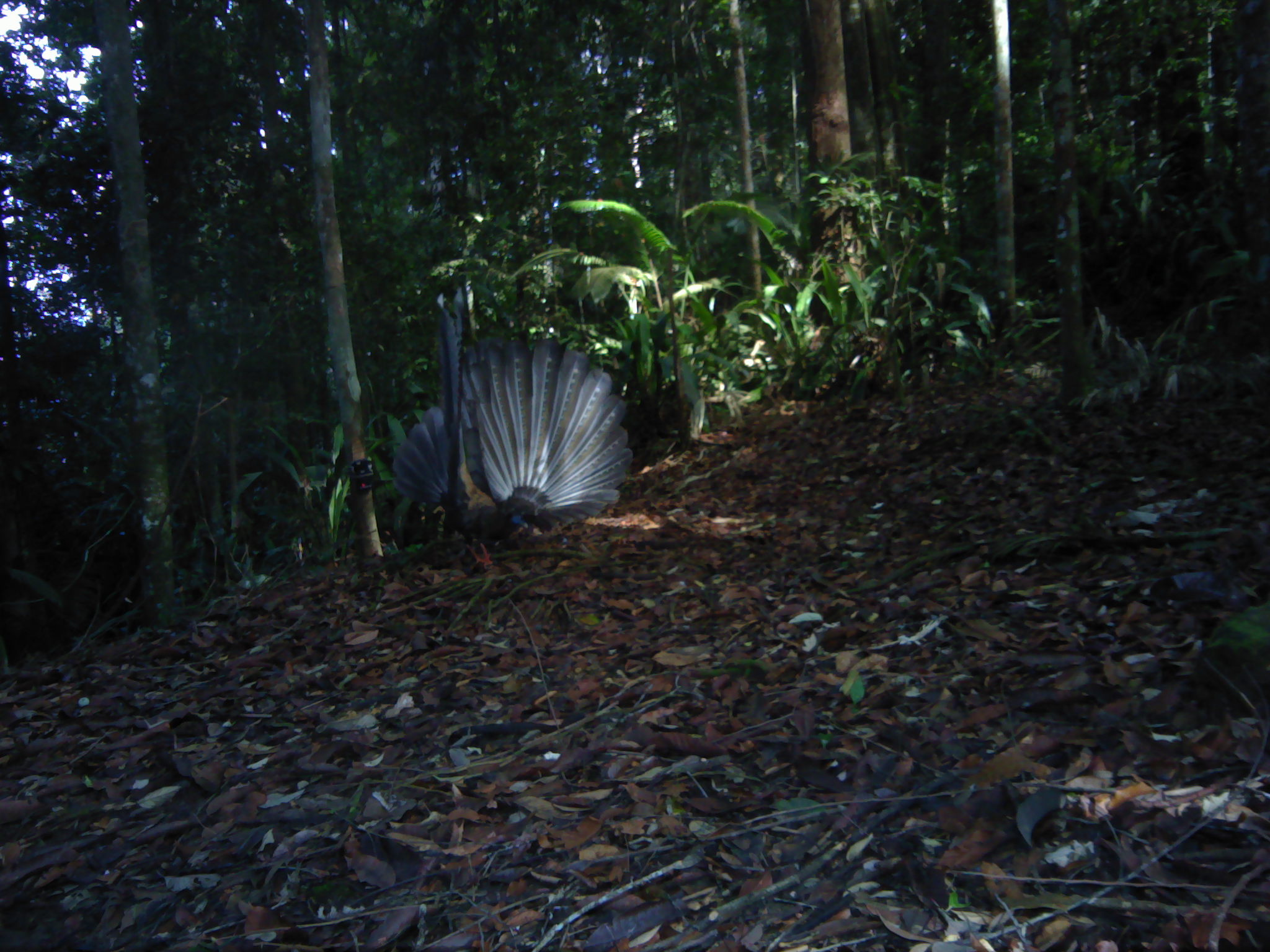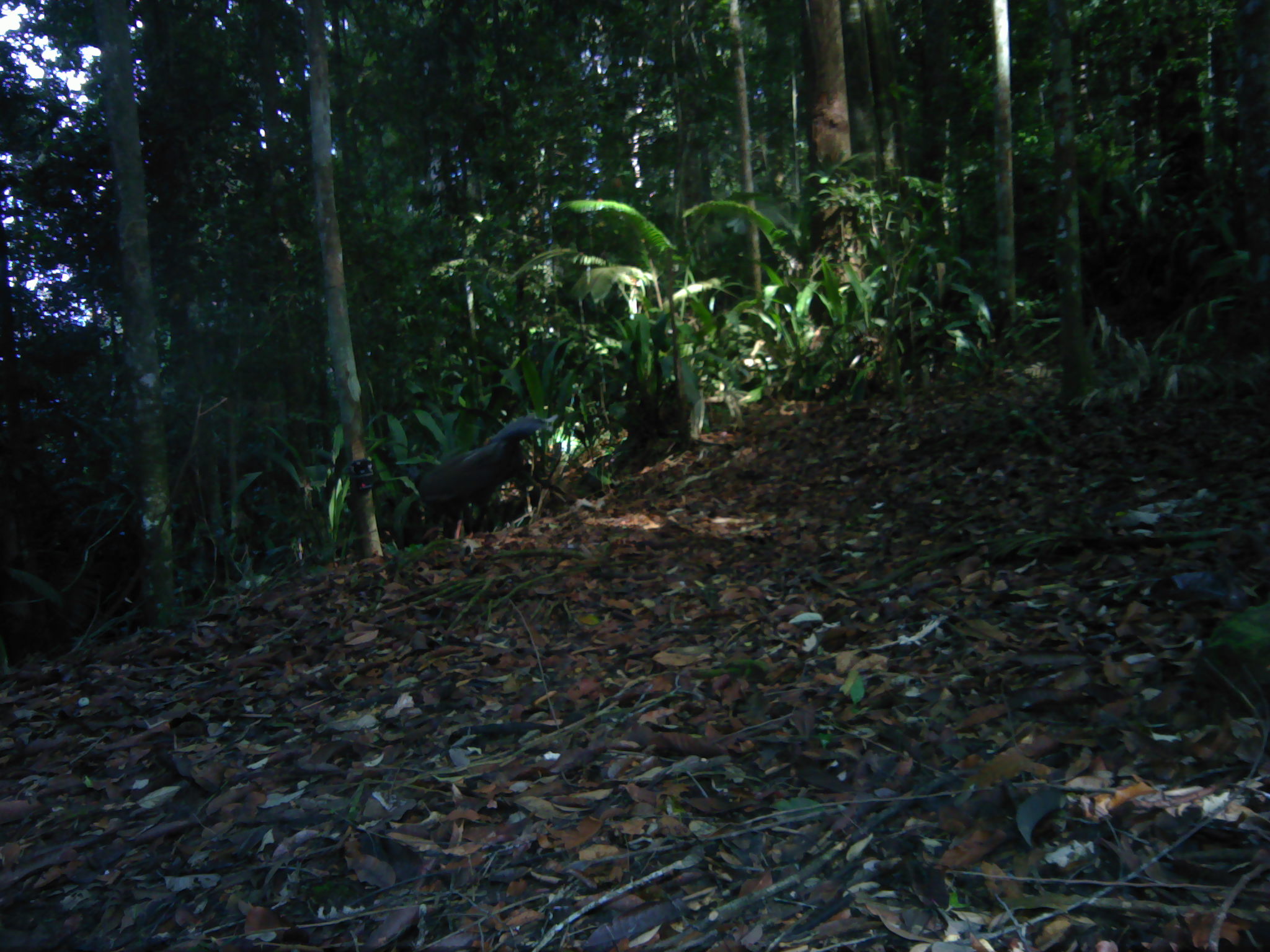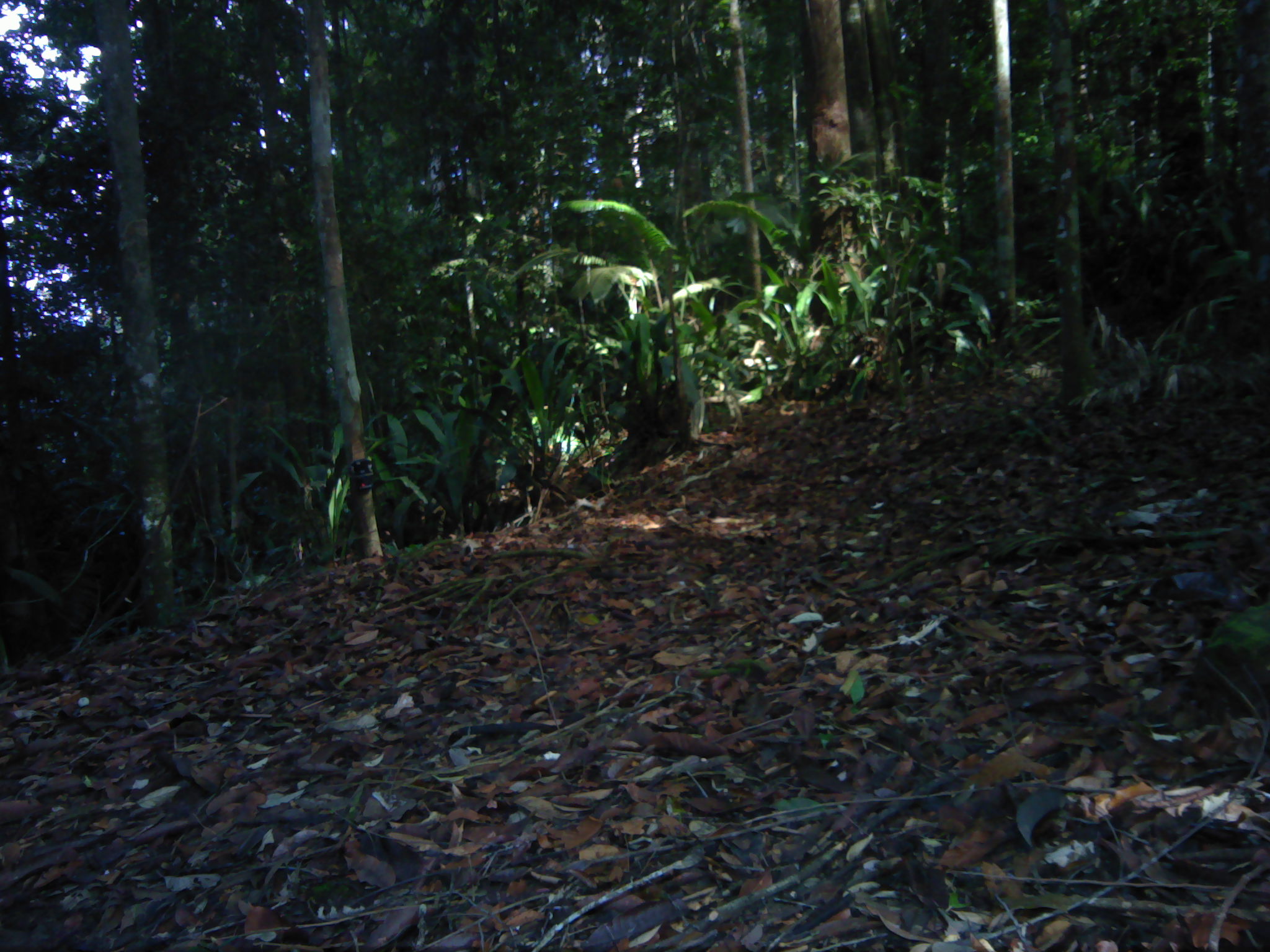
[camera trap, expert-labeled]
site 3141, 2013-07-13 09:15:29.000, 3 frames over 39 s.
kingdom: Animalia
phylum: Chordata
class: Aves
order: Galliformes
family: Phasianidae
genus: Argusianus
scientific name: Argusianus argus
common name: great argus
Argusianus argus (great argus), count 1.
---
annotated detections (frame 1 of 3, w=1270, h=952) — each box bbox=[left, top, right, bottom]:
argusianus argus: bbox=[393, 273, 634, 570]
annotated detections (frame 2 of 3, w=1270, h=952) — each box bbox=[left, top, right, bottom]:
argusianus argus: bbox=[381, 416, 545, 543]